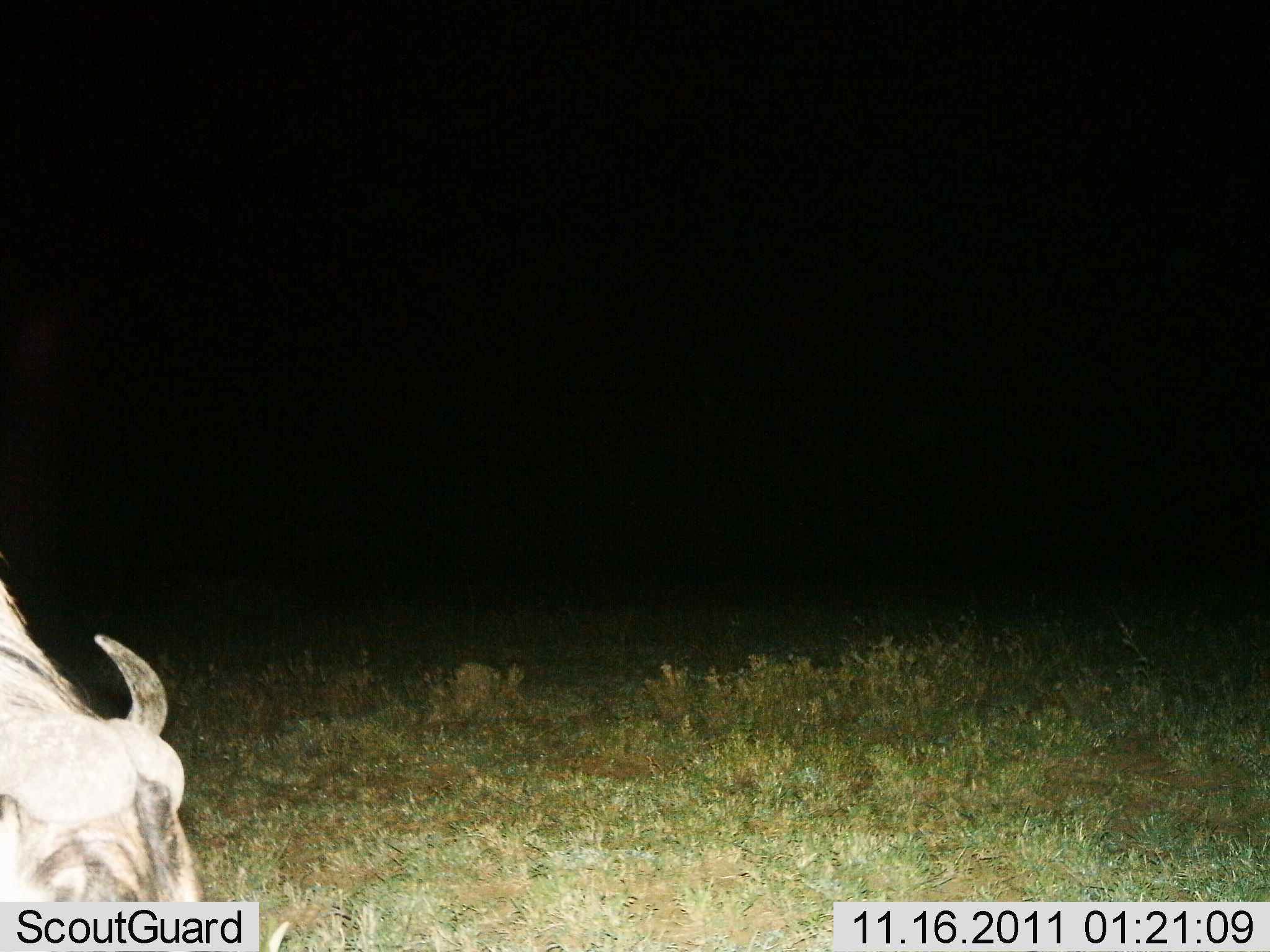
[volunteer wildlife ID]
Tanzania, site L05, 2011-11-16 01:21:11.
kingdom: Animalia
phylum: Chordata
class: Mammalia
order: Artiodactyla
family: Bovidae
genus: Connochaetes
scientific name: Connochaetes taurinus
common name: blue wildebeest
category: wildebeest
Wildebeest (blue wildebeest) (Connochaetes taurinus), count 1. Behavior (volunteer vote fractions): standing 54%, resting 0%, moving 0%, interacting 0%. Young present (vote fraction): 0%. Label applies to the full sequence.